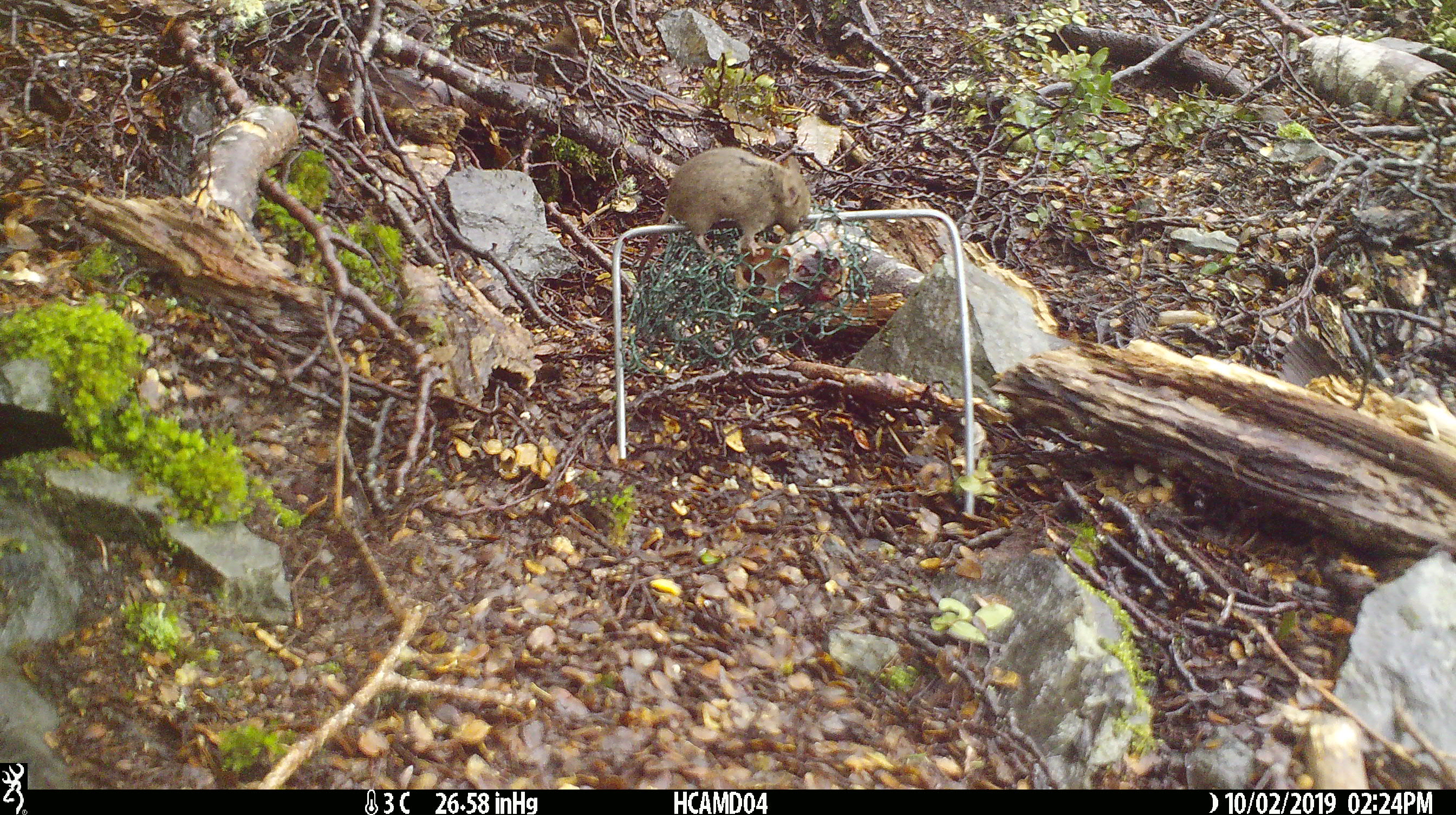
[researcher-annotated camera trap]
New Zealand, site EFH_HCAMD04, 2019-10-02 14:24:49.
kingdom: Animalia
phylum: Chordata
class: Mammalia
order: Rodentia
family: Muridae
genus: Mus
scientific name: Mus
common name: mouse